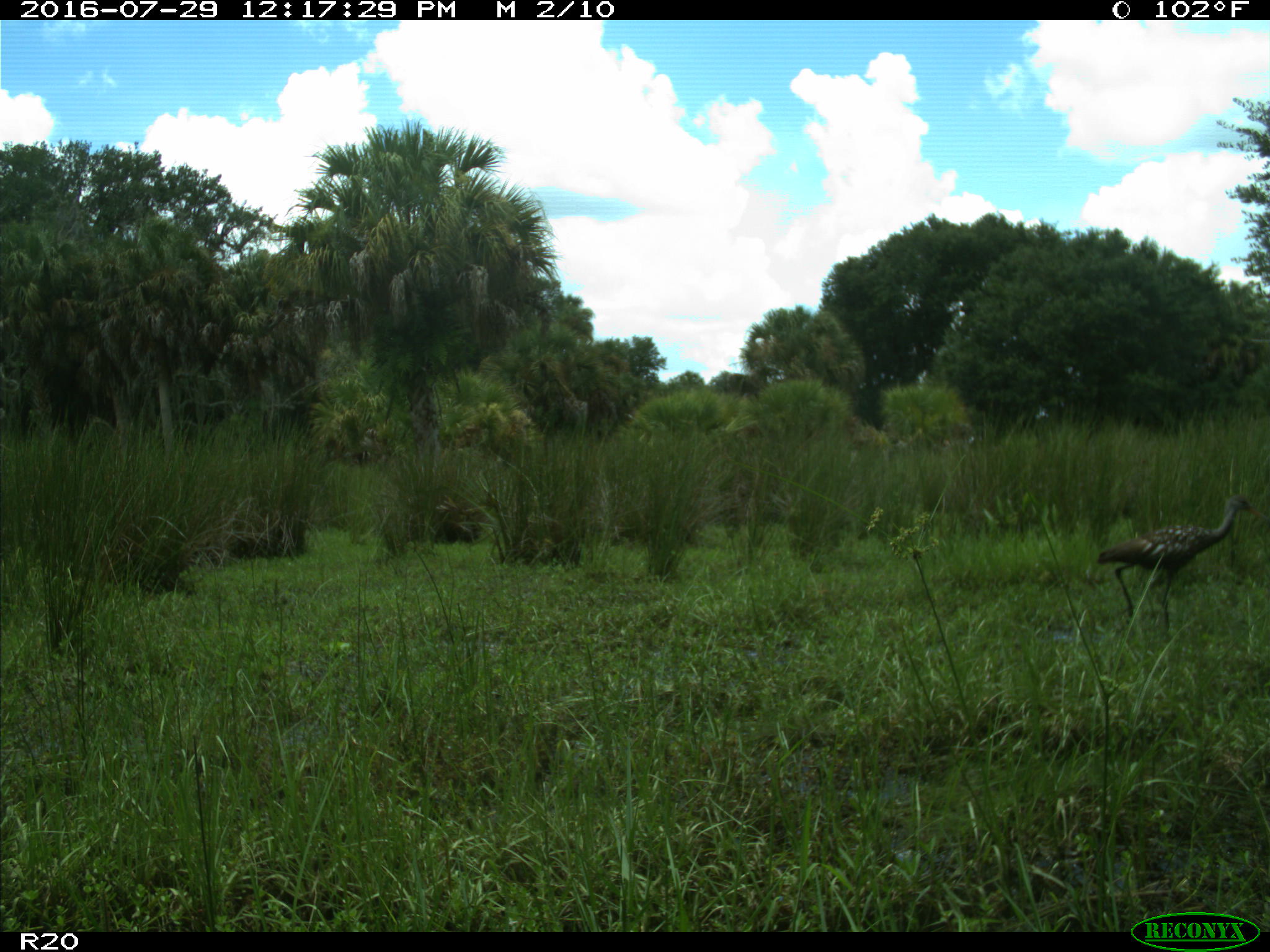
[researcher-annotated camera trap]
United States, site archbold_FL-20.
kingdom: Animalia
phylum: Chordata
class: Aves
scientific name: Aves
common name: birds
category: unidentified bird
Unidentified bird (birds) (Aves).